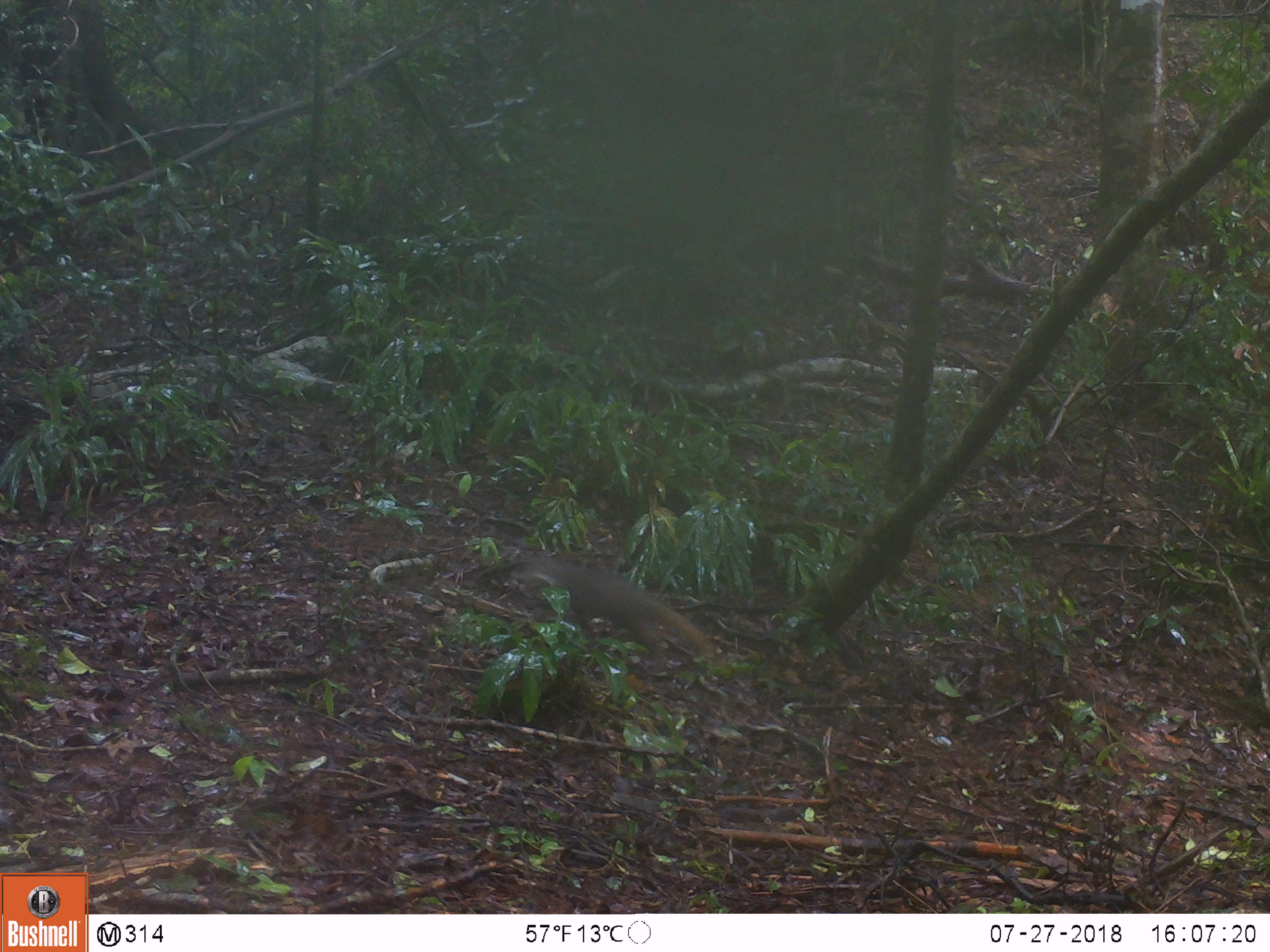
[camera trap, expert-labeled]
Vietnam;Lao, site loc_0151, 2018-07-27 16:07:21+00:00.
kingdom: Animalia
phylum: Chordata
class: Mammalia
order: Carnivora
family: Herpestidae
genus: Urva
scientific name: Urva urva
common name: crab-eating mongoose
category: crab eating mongoose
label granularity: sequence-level